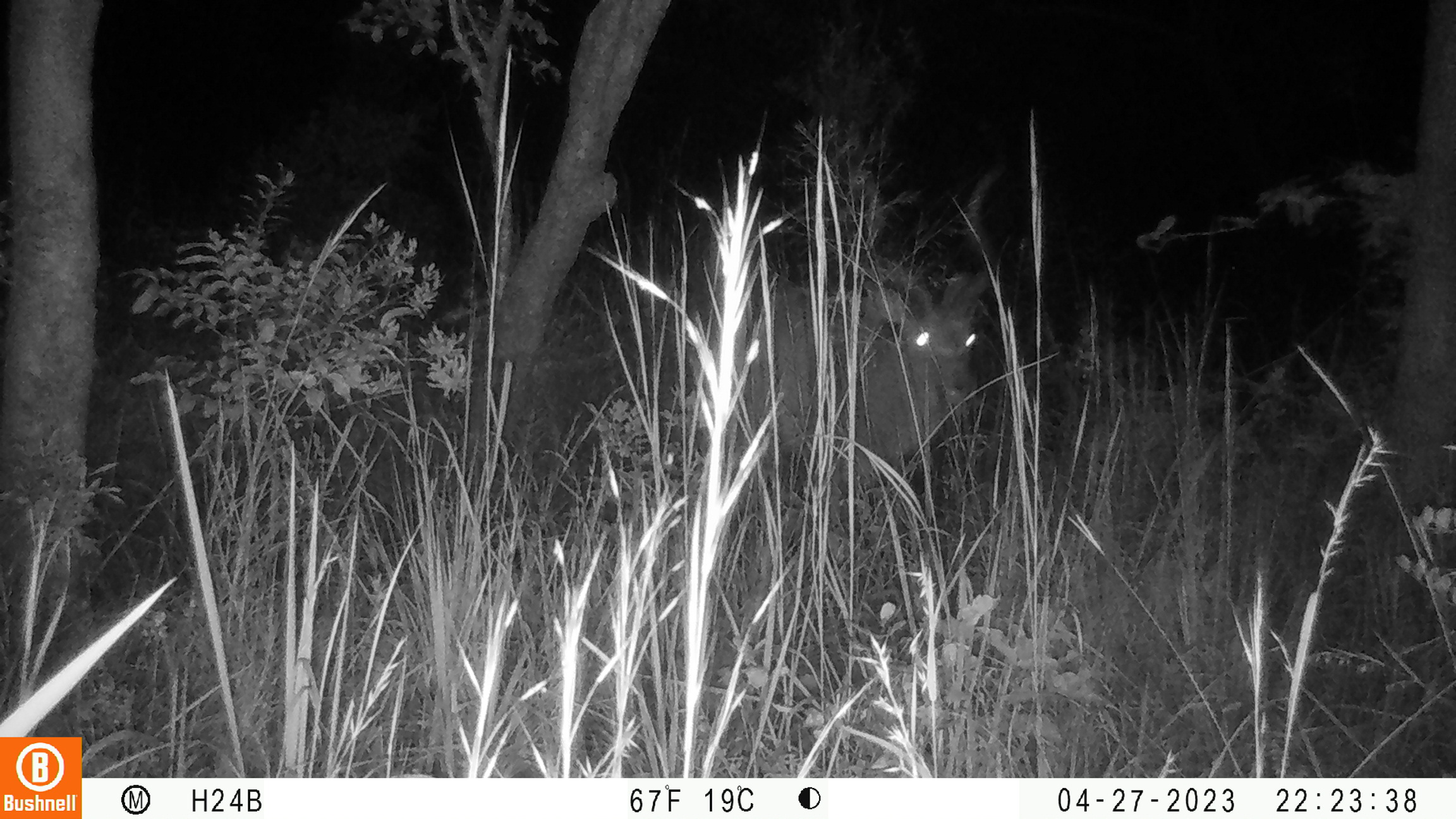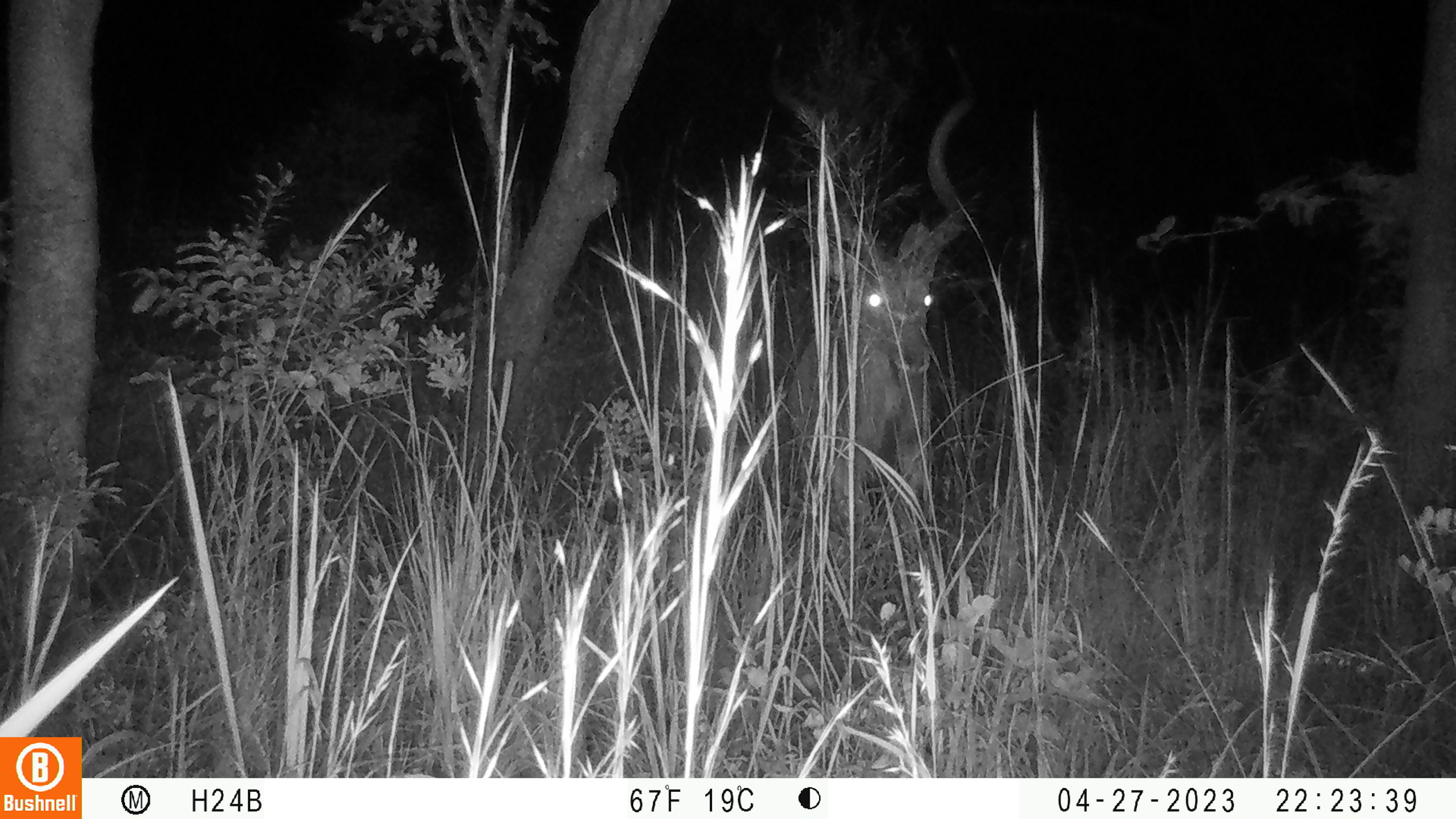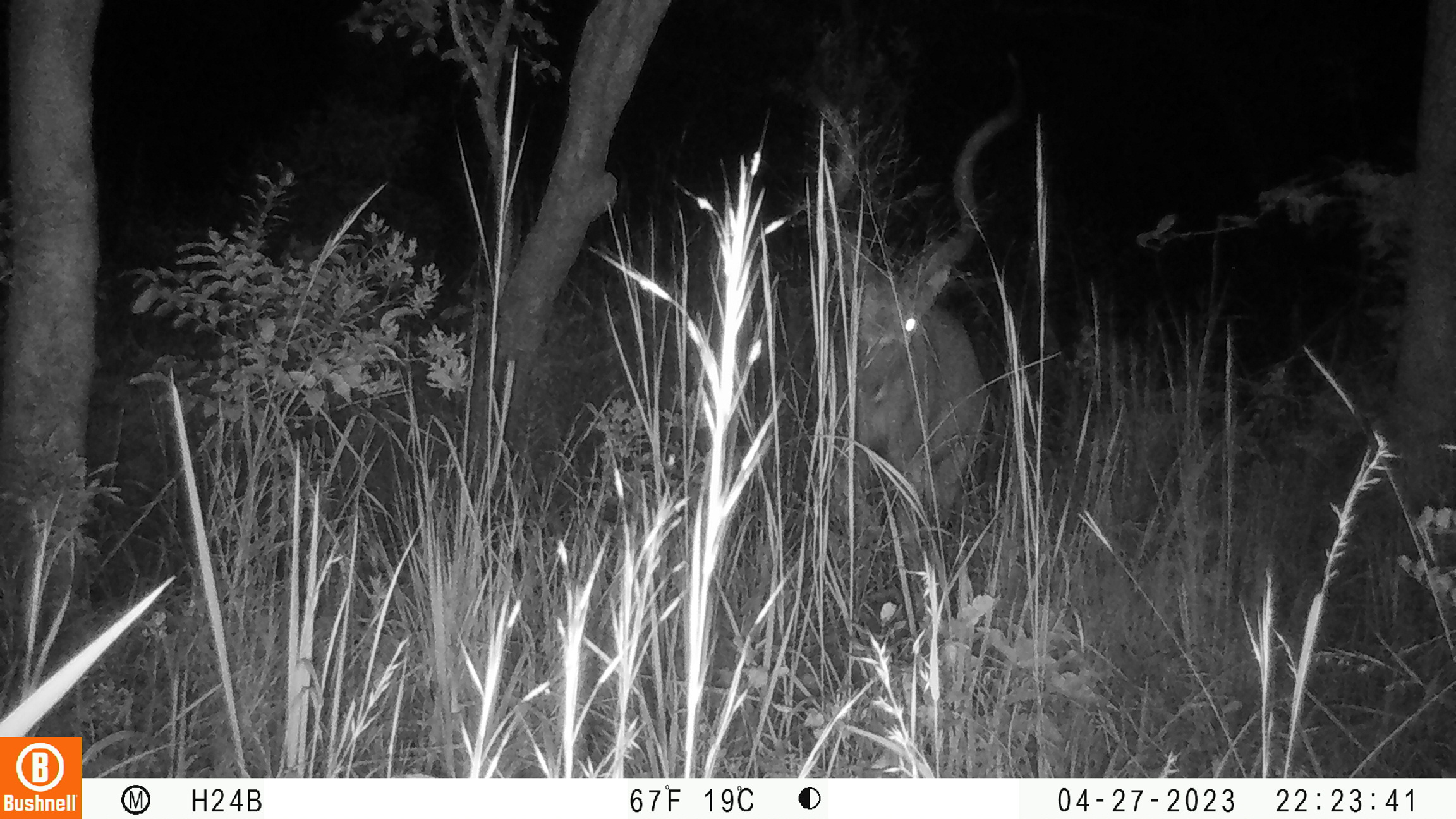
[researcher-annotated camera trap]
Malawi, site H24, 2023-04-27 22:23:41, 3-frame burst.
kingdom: Animalia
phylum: Chordata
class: Mammalia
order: Artiodactyla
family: Bovidae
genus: Tragelaphus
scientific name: Tragelaphus strepsiceros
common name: greater kudu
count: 1